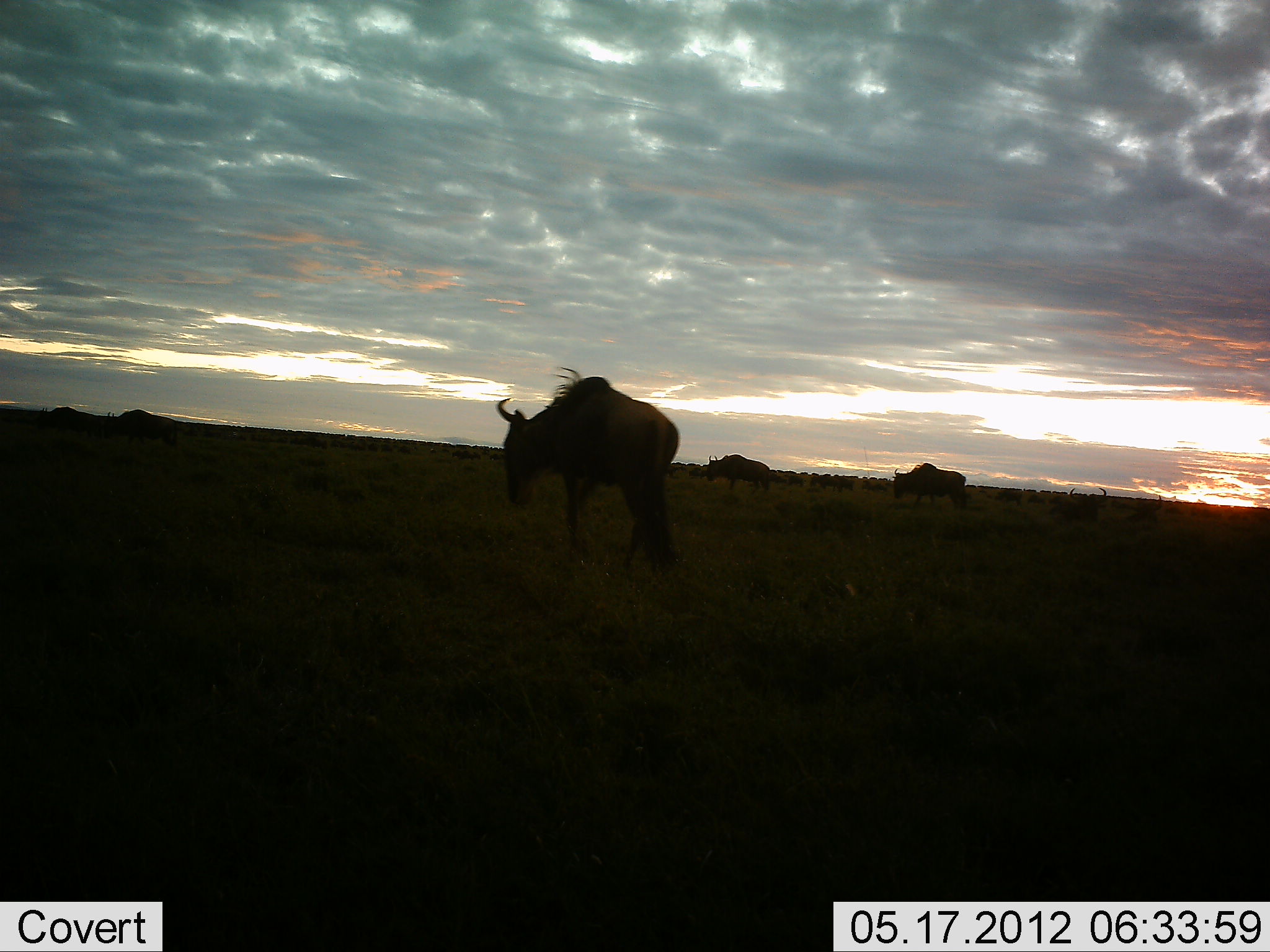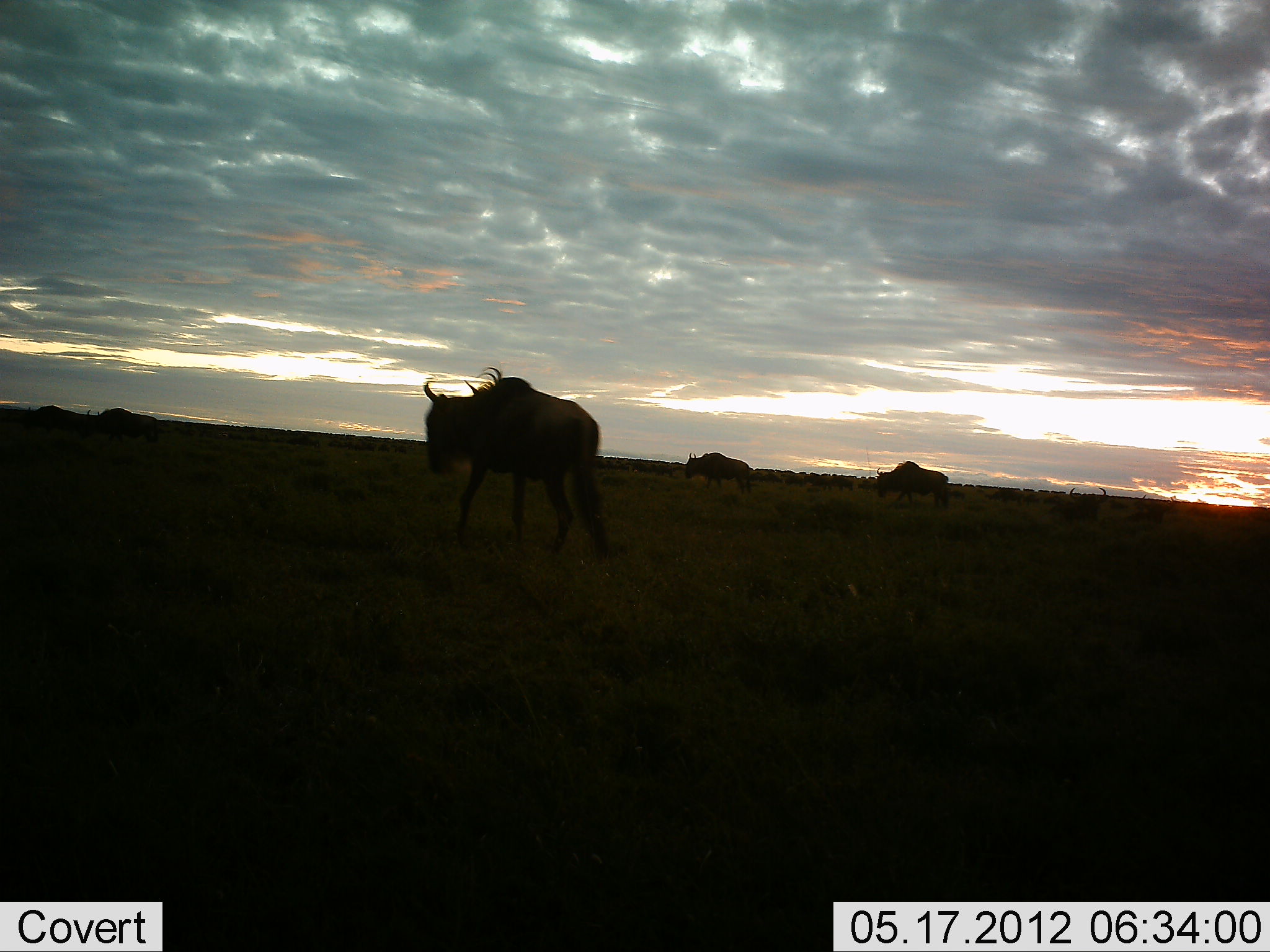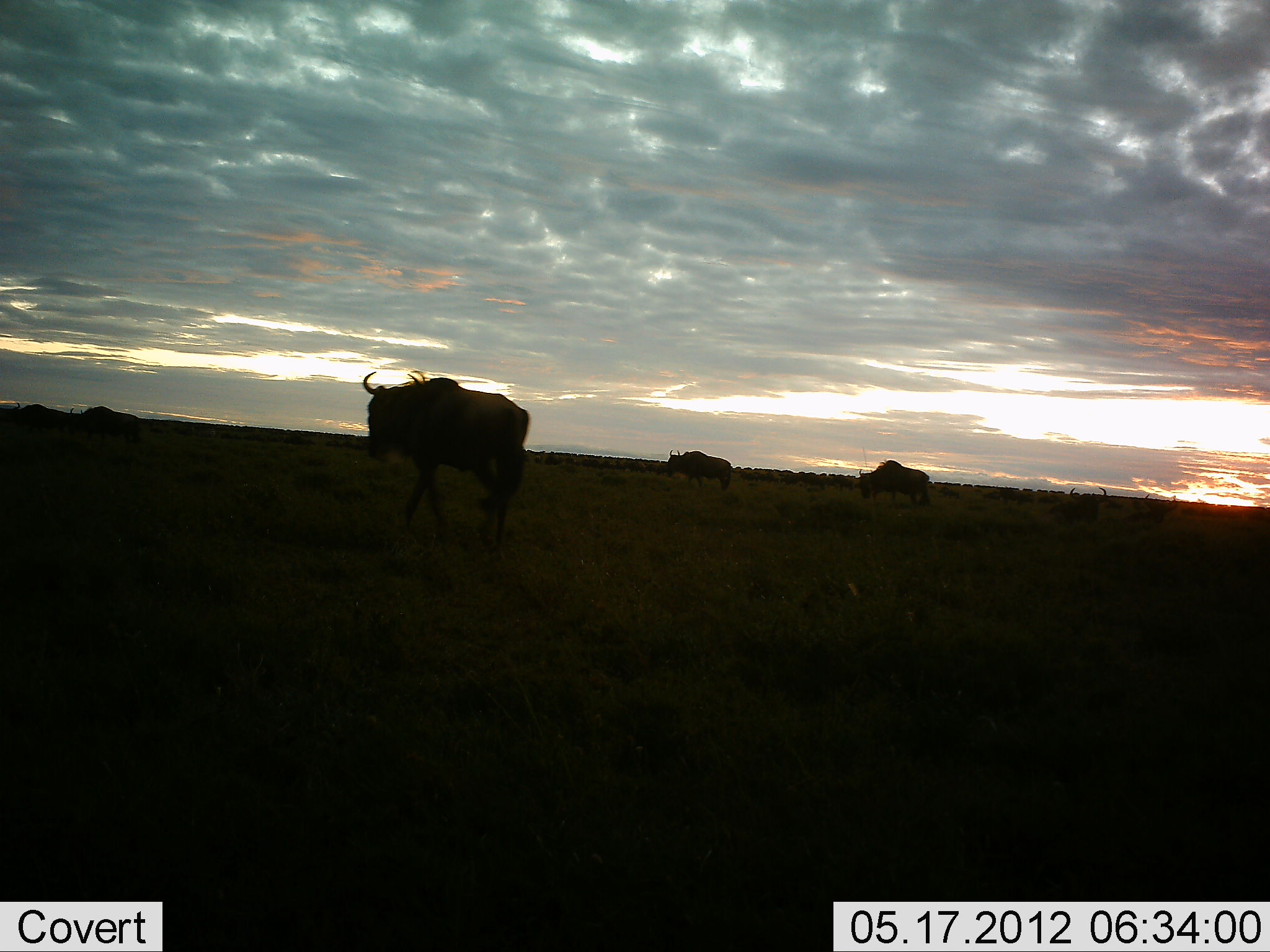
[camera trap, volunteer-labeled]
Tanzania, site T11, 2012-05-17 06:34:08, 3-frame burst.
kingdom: Animalia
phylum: Chordata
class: Mammalia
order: Artiodactyla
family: Bovidae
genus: Connochaetes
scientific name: Connochaetes taurinus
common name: blue wildebeest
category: wildebeest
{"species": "wildebeest (blue wildebeest) (Connochaetes taurinus)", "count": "51+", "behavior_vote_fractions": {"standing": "10%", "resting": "0%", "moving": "90%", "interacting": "0%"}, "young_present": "0%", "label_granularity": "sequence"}